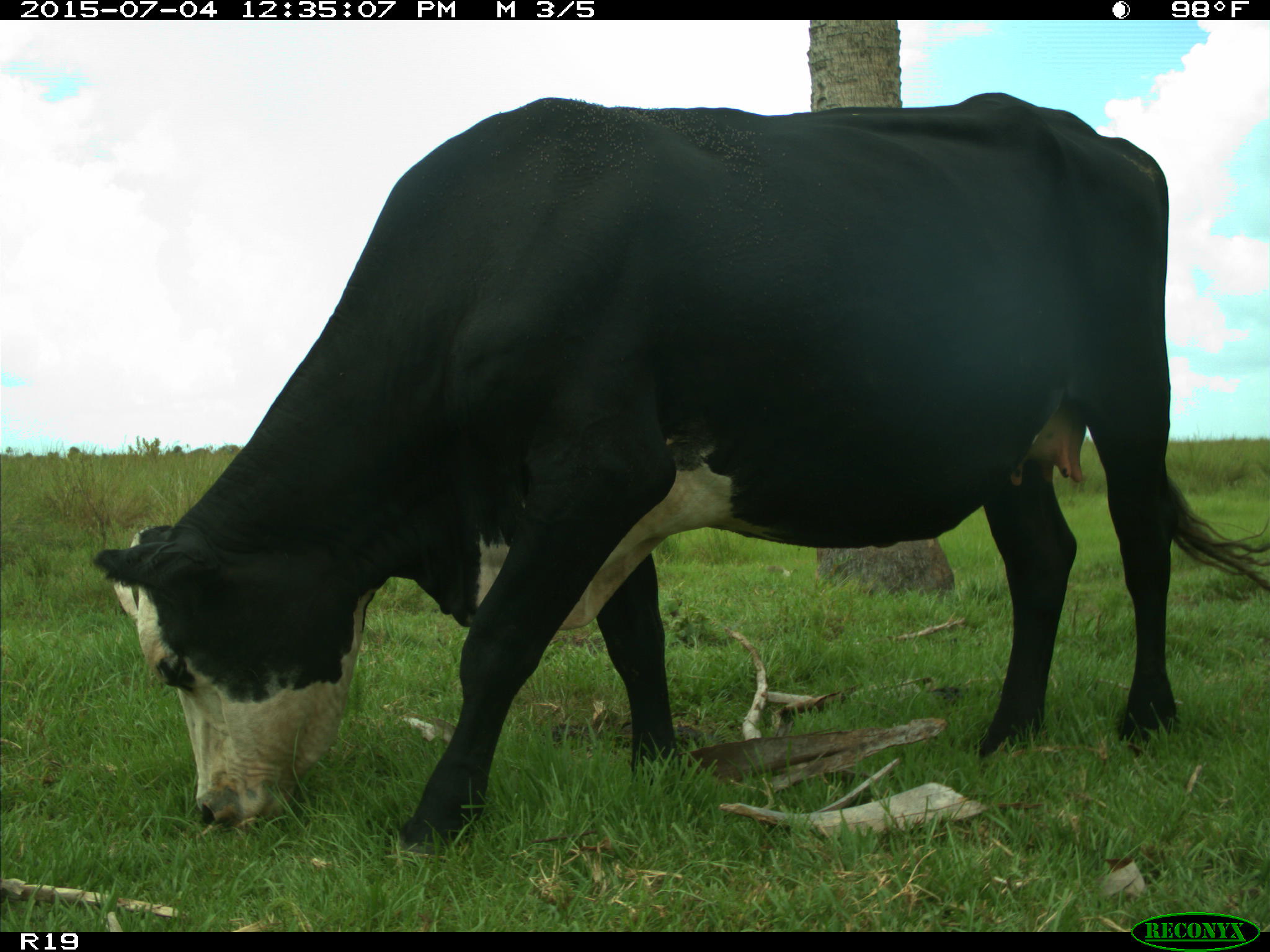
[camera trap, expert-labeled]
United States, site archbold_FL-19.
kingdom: Animalia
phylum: Chordata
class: Mammalia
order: Artiodactyla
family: Bovidae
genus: Bos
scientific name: Bos taurus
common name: domestic cow